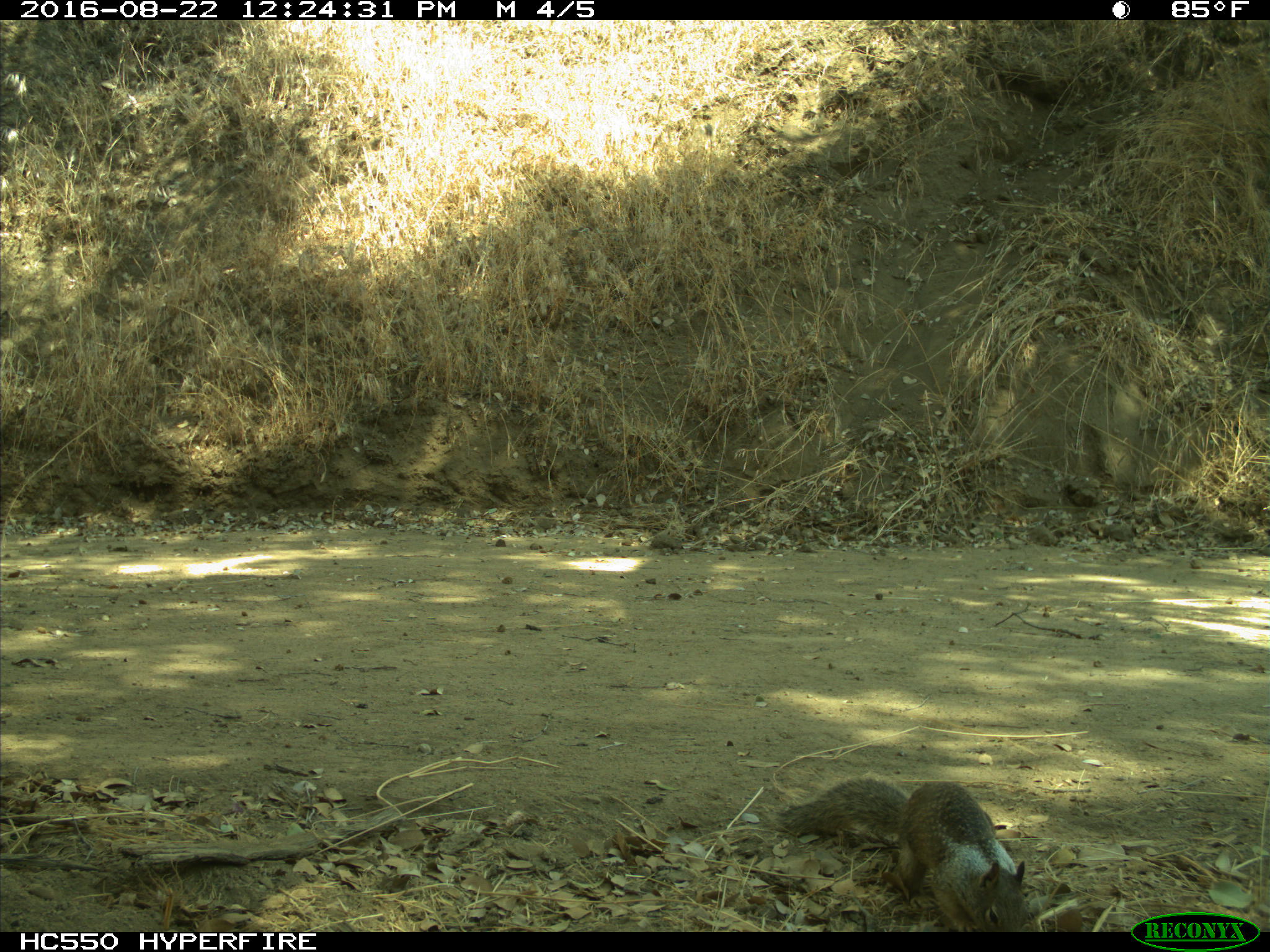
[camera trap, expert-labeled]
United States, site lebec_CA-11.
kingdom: Animalia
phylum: Chordata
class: Mammalia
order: Rodentia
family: Sciuridae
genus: Otospermophilus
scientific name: Otospermophilus beecheyi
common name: california ground squirrel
Otospermophilus beecheyi (california ground squirrel).